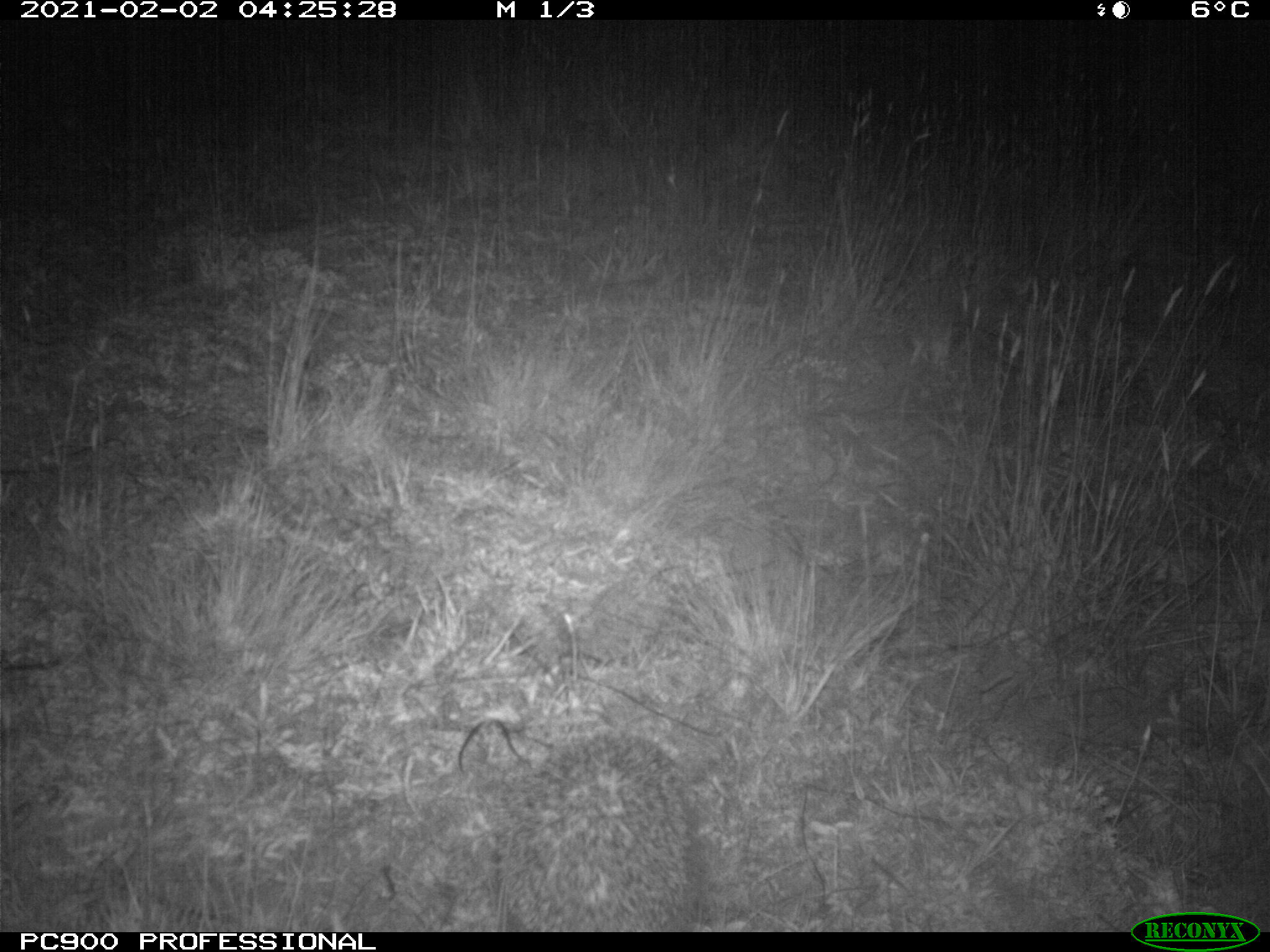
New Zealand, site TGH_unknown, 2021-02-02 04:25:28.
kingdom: Animalia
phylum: Chordata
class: Mammalia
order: Eulipotyphla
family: Erinaceidae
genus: Erinaceus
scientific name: Erinaceus europaeus europaeus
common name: european hedgehog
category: hedgehog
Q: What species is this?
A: Hedgehog (european hedgehog) (Erinaceus europaeus europaeus).